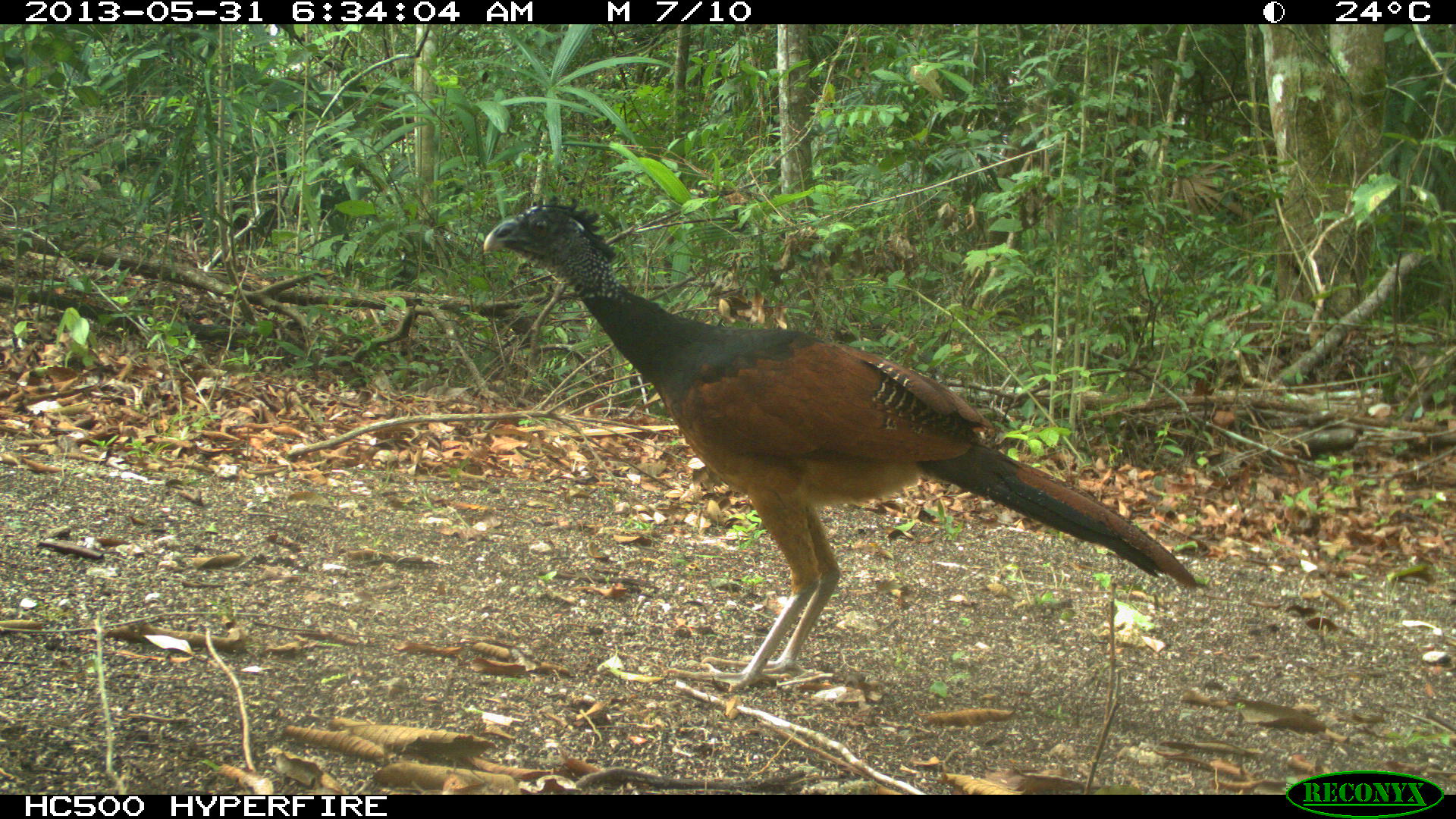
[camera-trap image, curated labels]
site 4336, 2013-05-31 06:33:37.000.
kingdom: Animalia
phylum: Chordata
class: Aves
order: Galliformes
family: Cracidae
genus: Crax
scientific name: Crax rubra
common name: great curassow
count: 1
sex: female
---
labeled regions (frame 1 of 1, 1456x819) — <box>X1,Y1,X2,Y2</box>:
crax rubra: <box>479,191,1200,692</box>